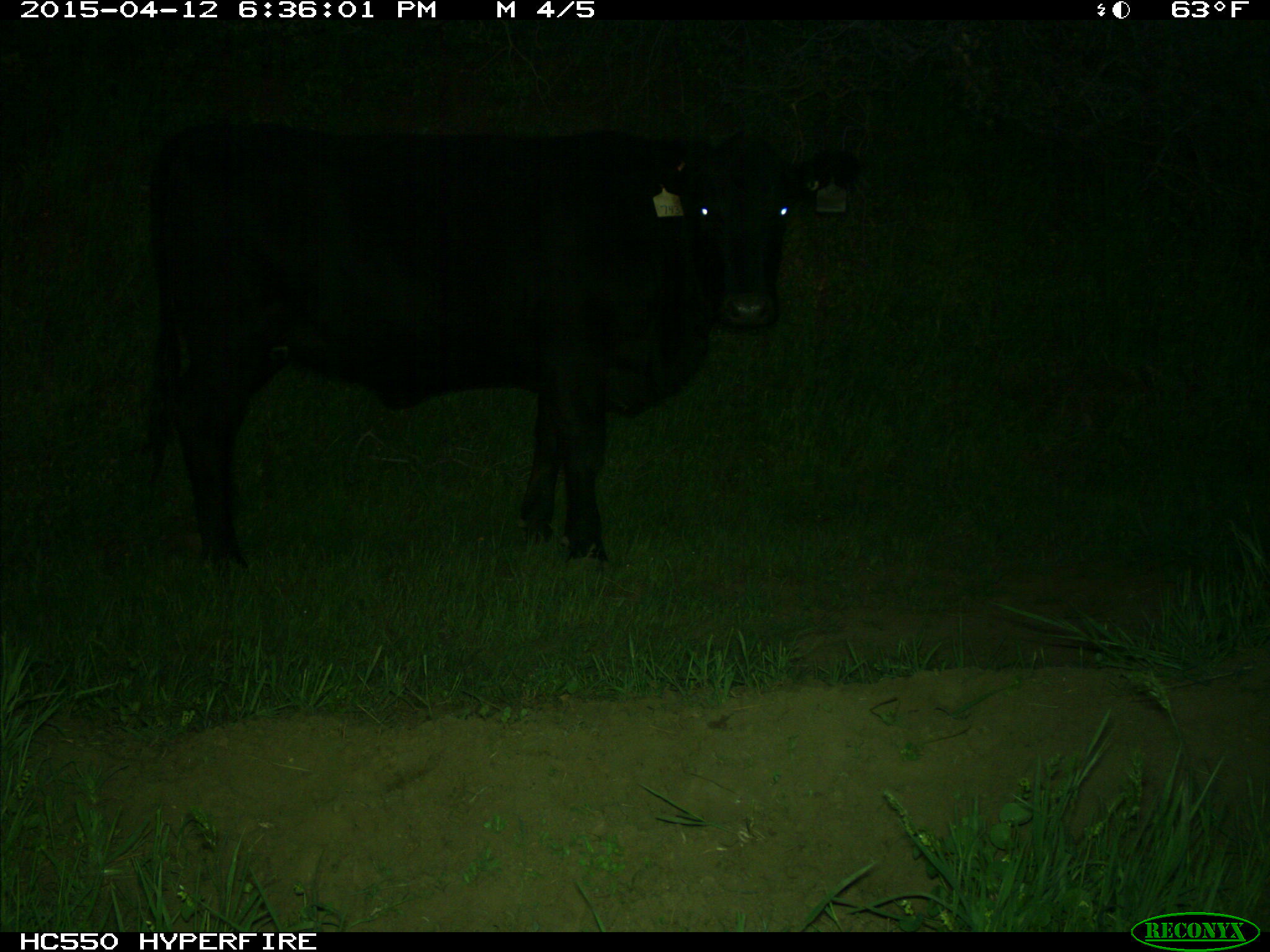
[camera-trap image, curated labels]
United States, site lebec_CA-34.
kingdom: Animalia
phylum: Chordata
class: Mammalia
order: Artiodactyla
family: Bovidae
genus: Bos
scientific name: Bos taurus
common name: domestic cow